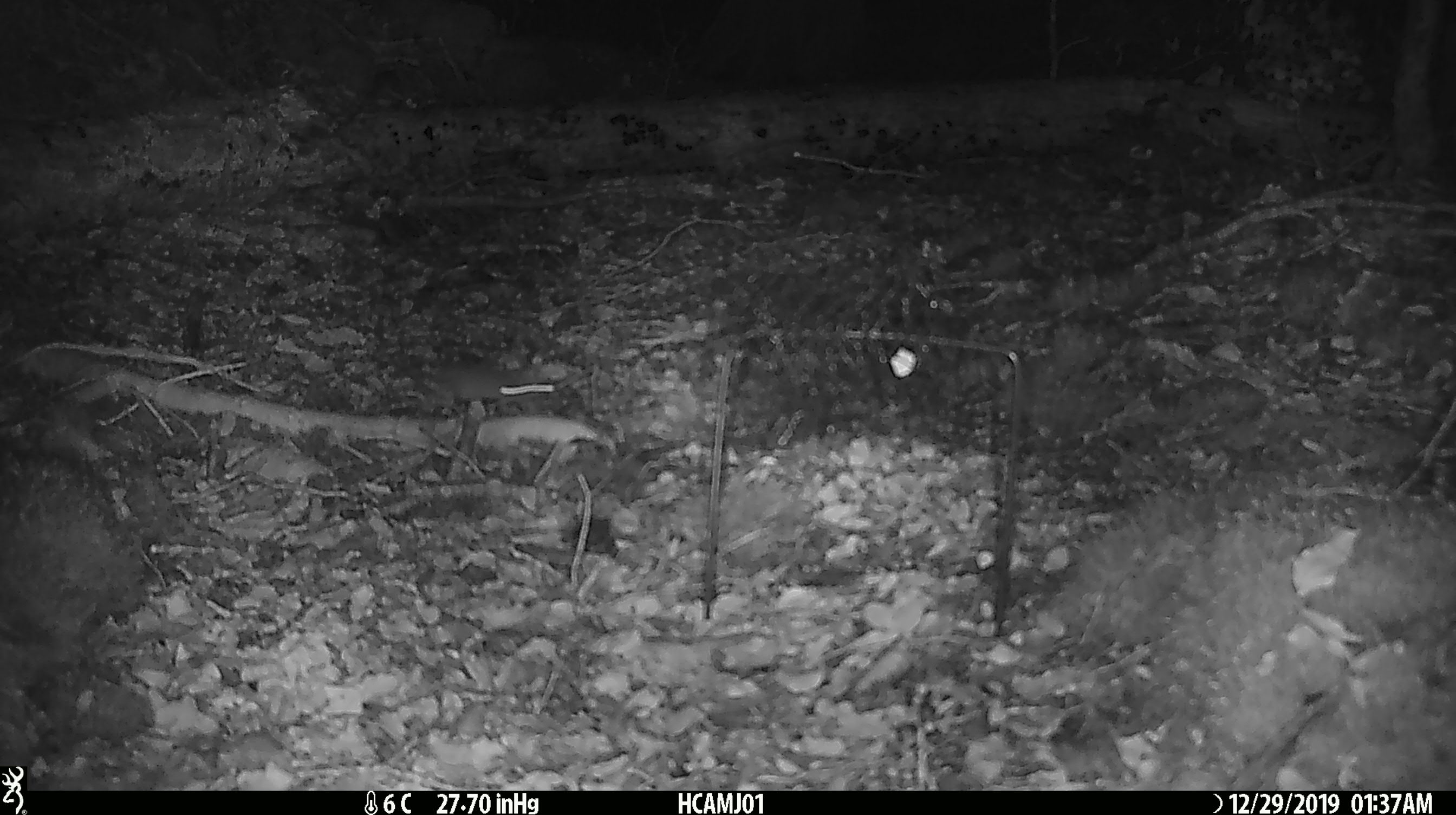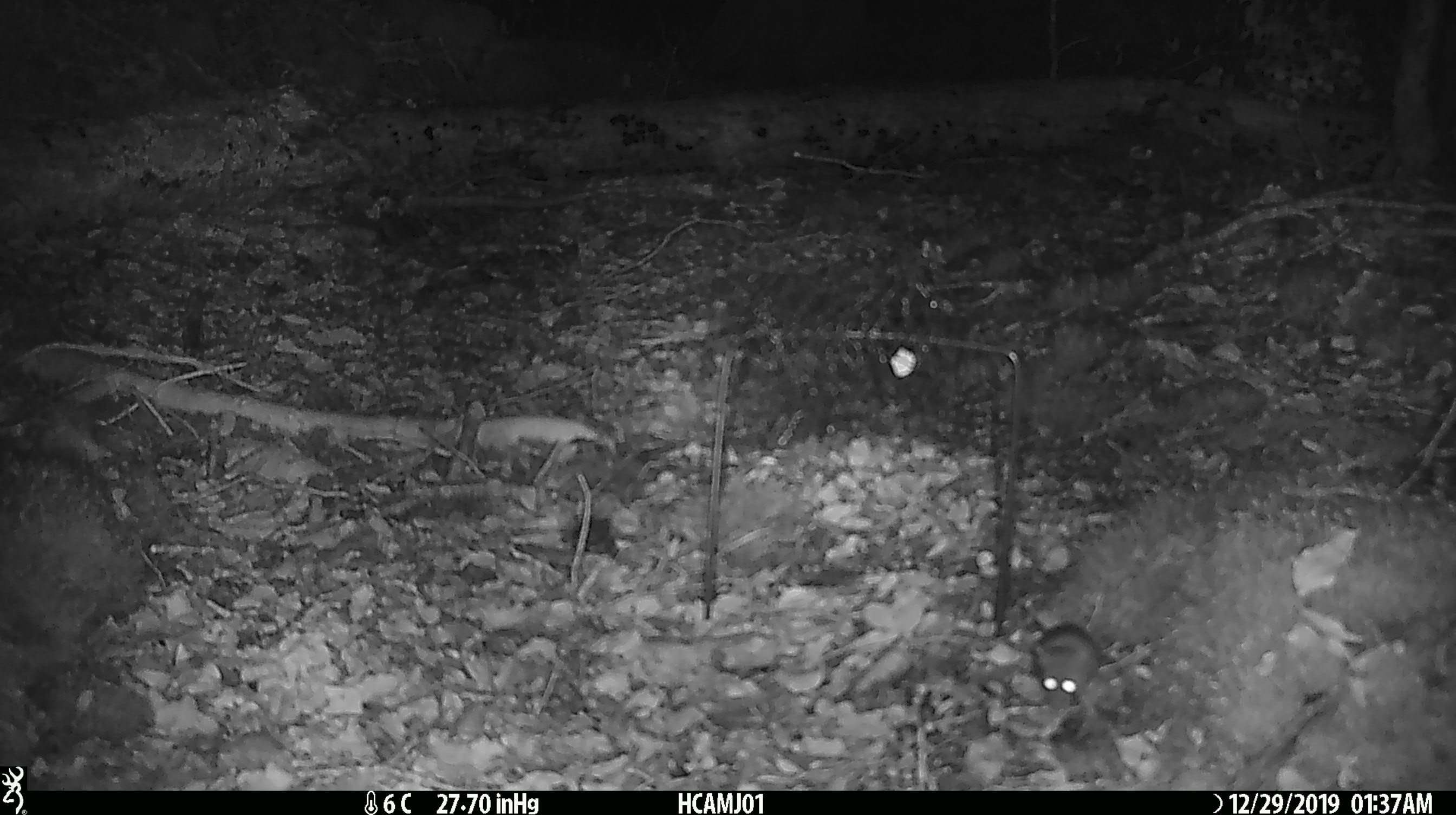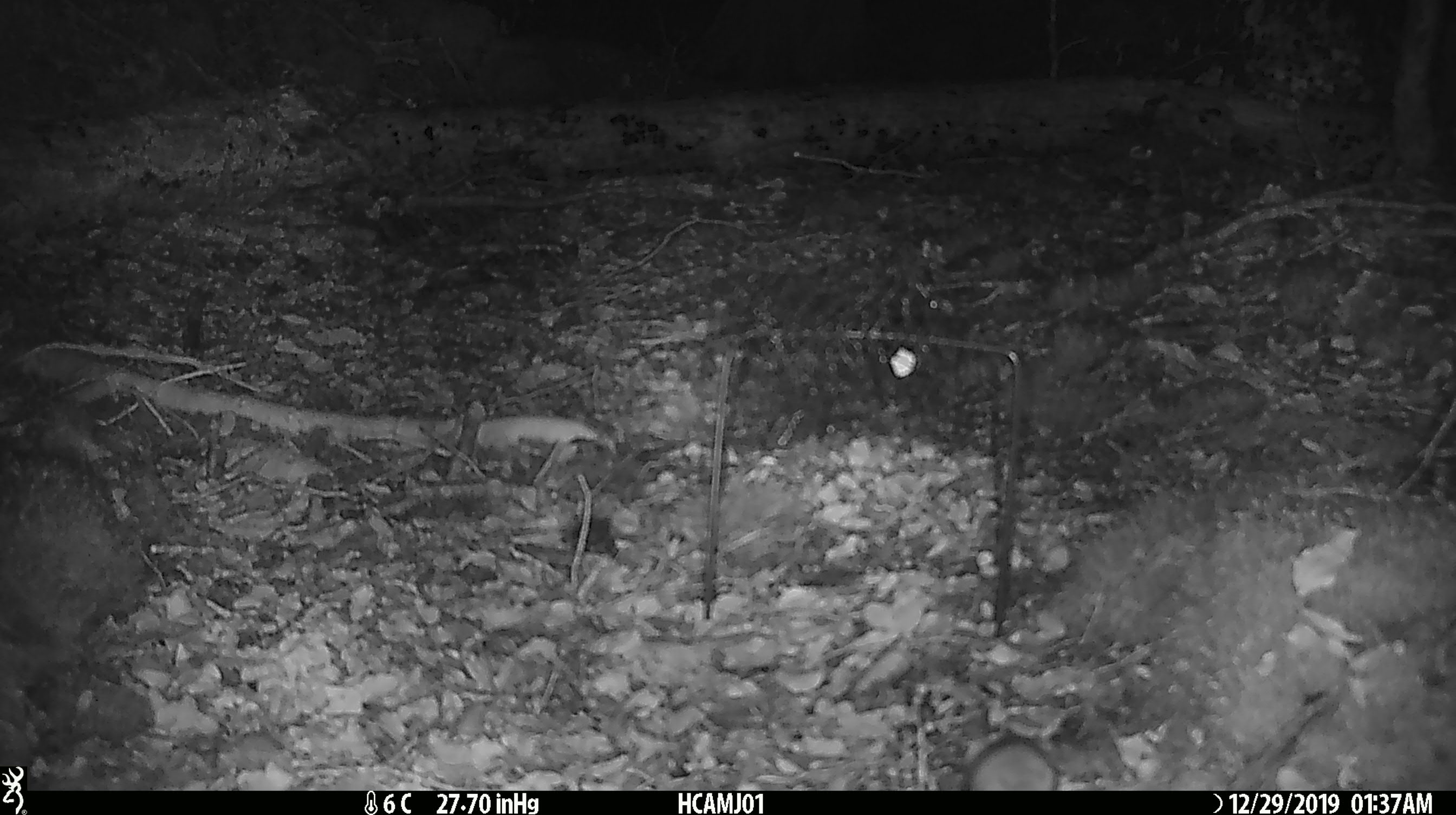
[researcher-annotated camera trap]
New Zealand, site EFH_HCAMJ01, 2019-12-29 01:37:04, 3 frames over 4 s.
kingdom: Animalia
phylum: Chordata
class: Mammalia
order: Rodentia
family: Muridae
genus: Mus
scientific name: Mus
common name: mouse